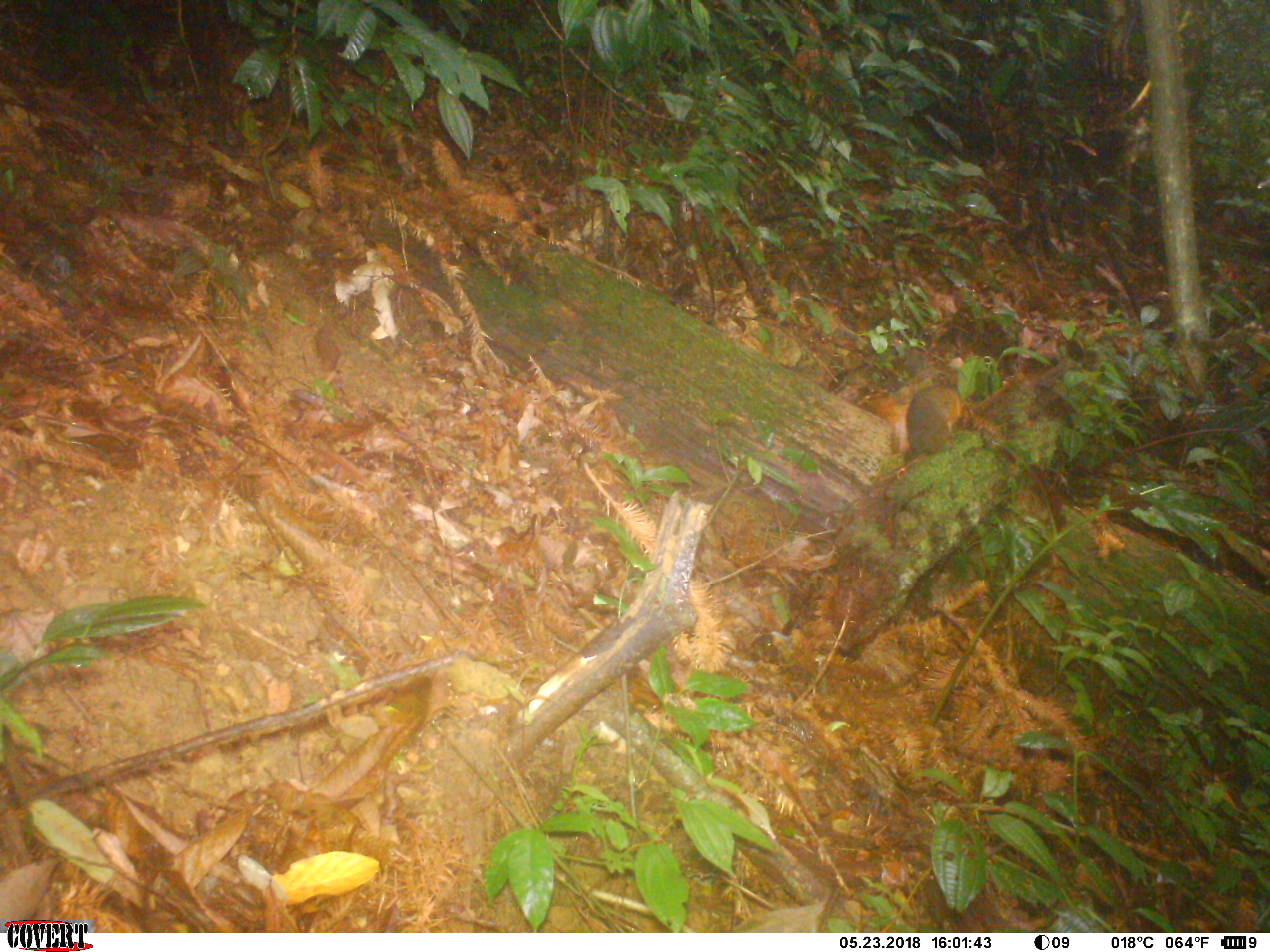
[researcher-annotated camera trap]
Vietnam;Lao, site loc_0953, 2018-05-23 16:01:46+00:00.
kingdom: Animalia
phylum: Chordata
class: Mammalia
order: Rodentia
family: Sciuridae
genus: Dremomys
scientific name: Dremomys rufigenis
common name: red-cheeked squirrel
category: red cheeked squirrel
Red cheeked squirrel (red-cheeked squirrel) (Dremomys rufigenis). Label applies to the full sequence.